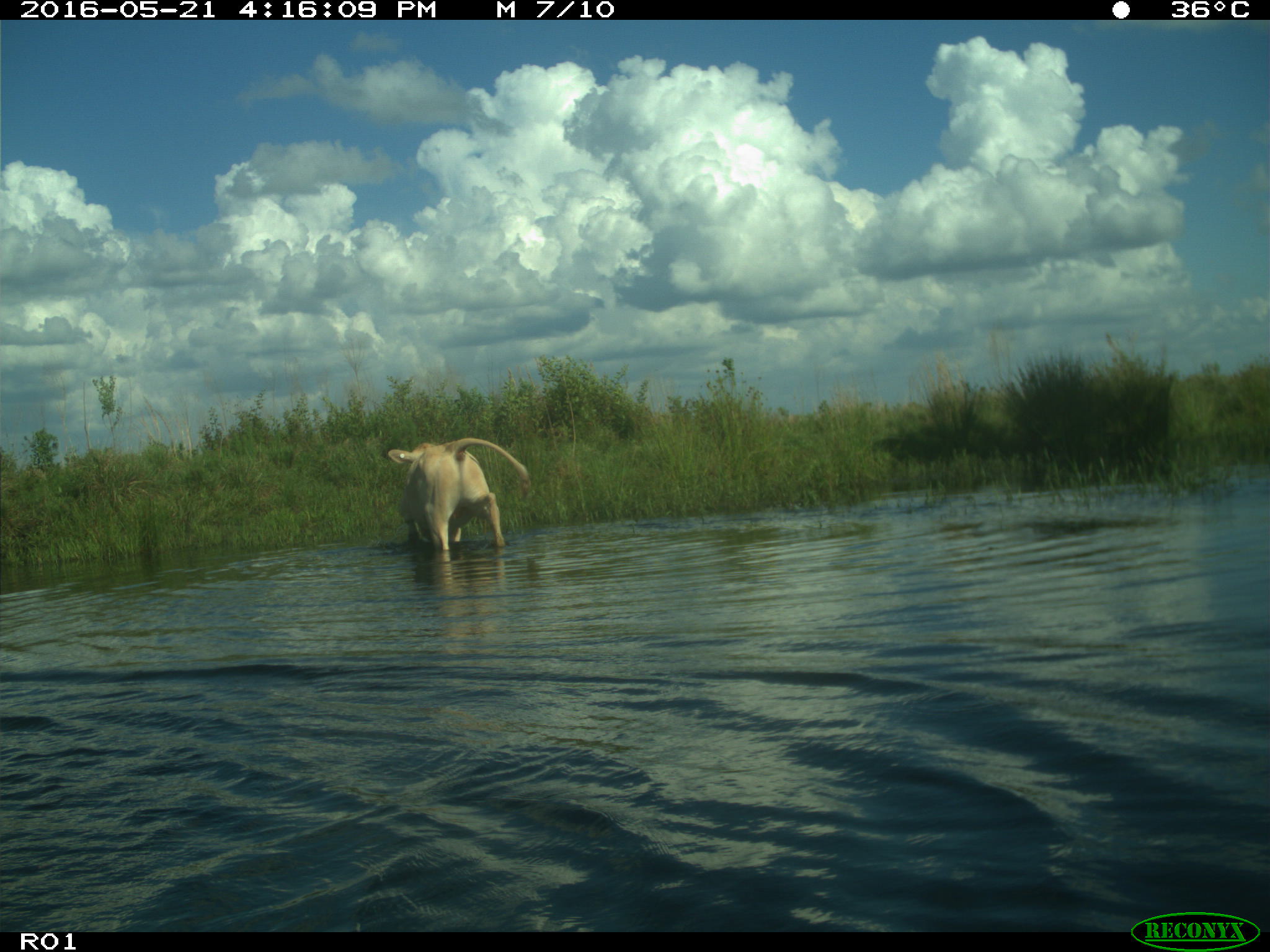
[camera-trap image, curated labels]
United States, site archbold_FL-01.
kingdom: Animalia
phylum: Chordata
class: Mammalia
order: Artiodactyla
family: Bovidae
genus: Bos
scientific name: Bos taurus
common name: domestic cow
Bos taurus (domestic cow).